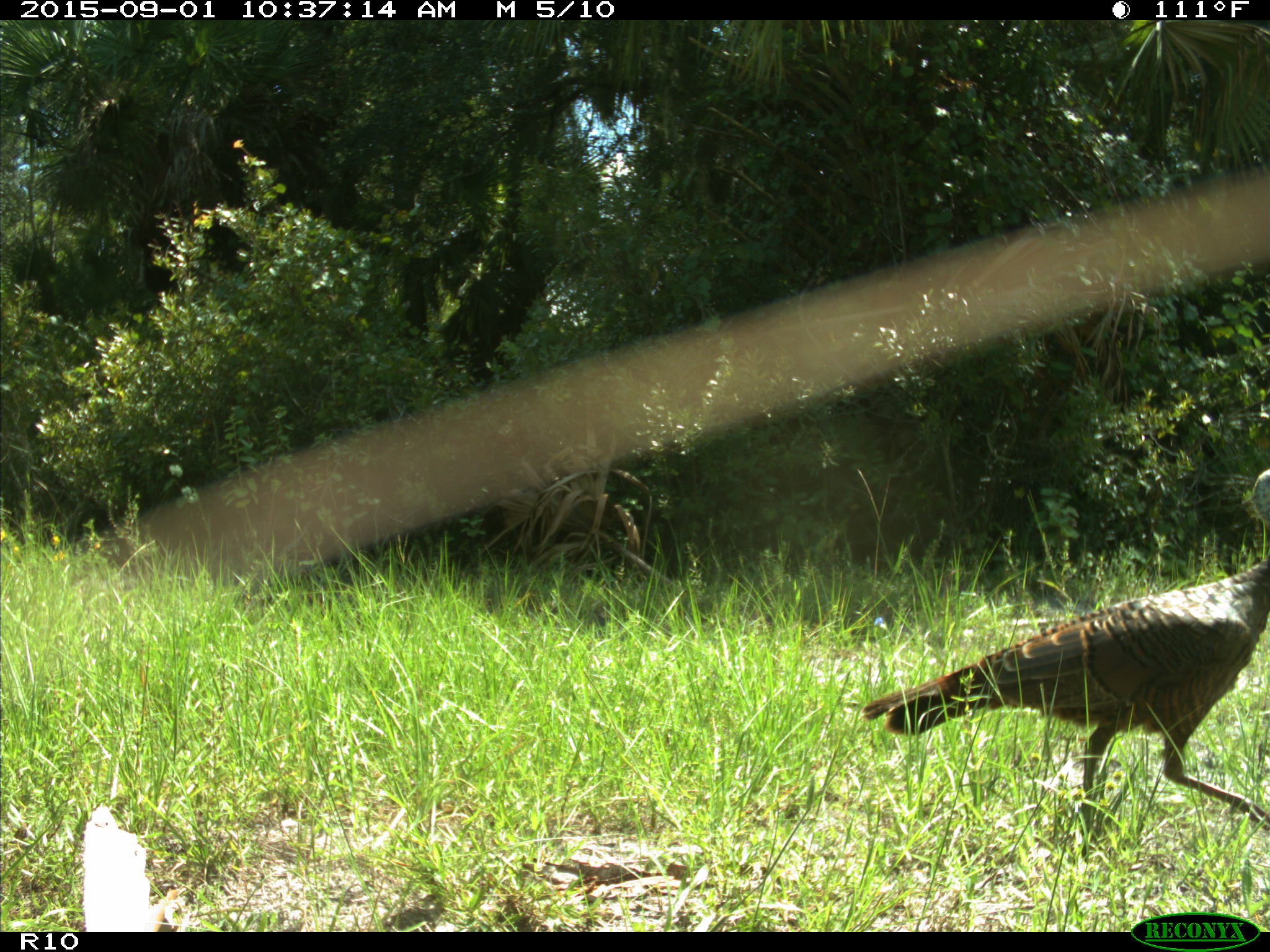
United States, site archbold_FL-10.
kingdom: Animalia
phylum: Chordata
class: Aves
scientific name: Aves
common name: birds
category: unidentified bird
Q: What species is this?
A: Unidentified bird (birds) (Aves).